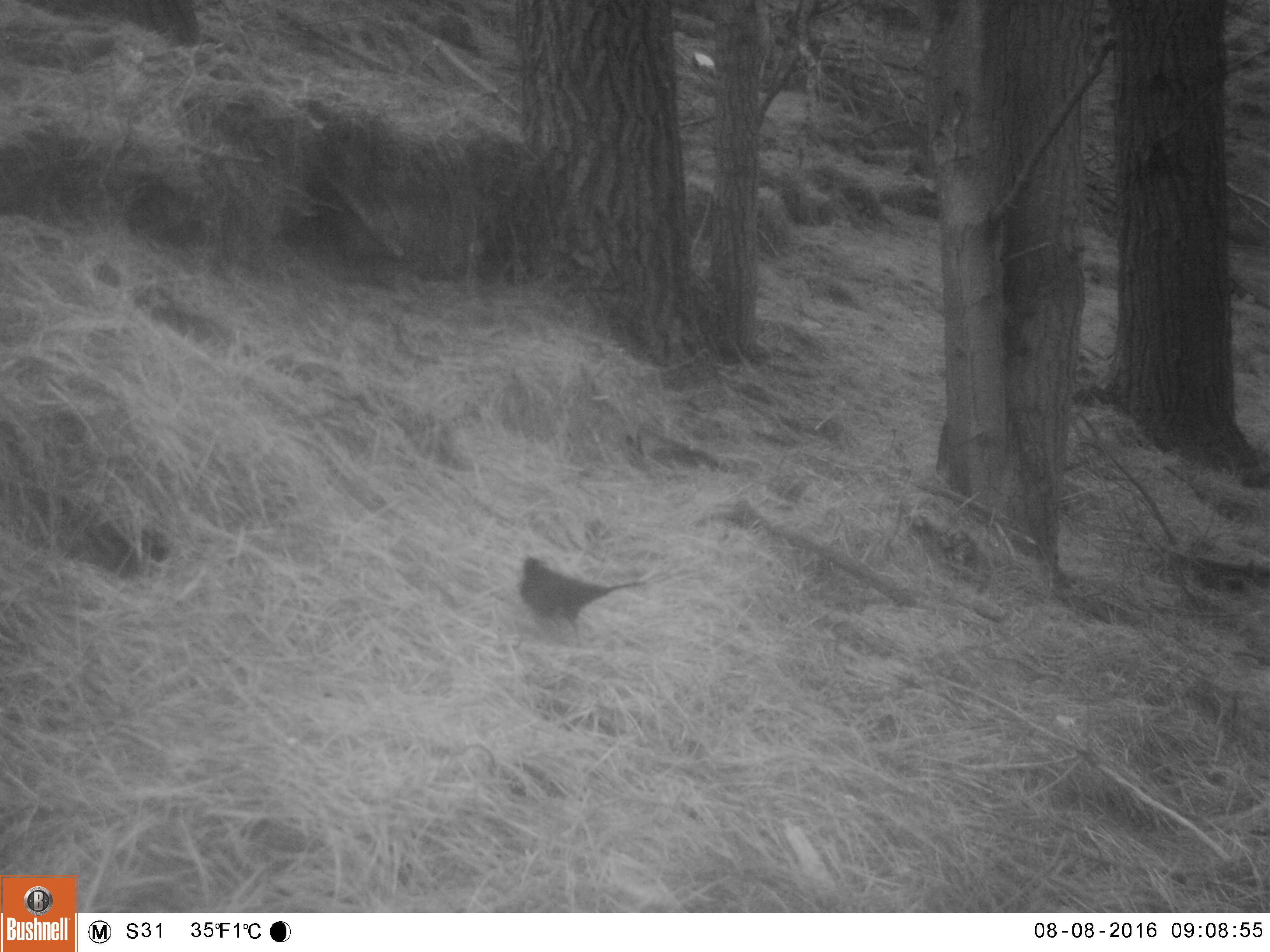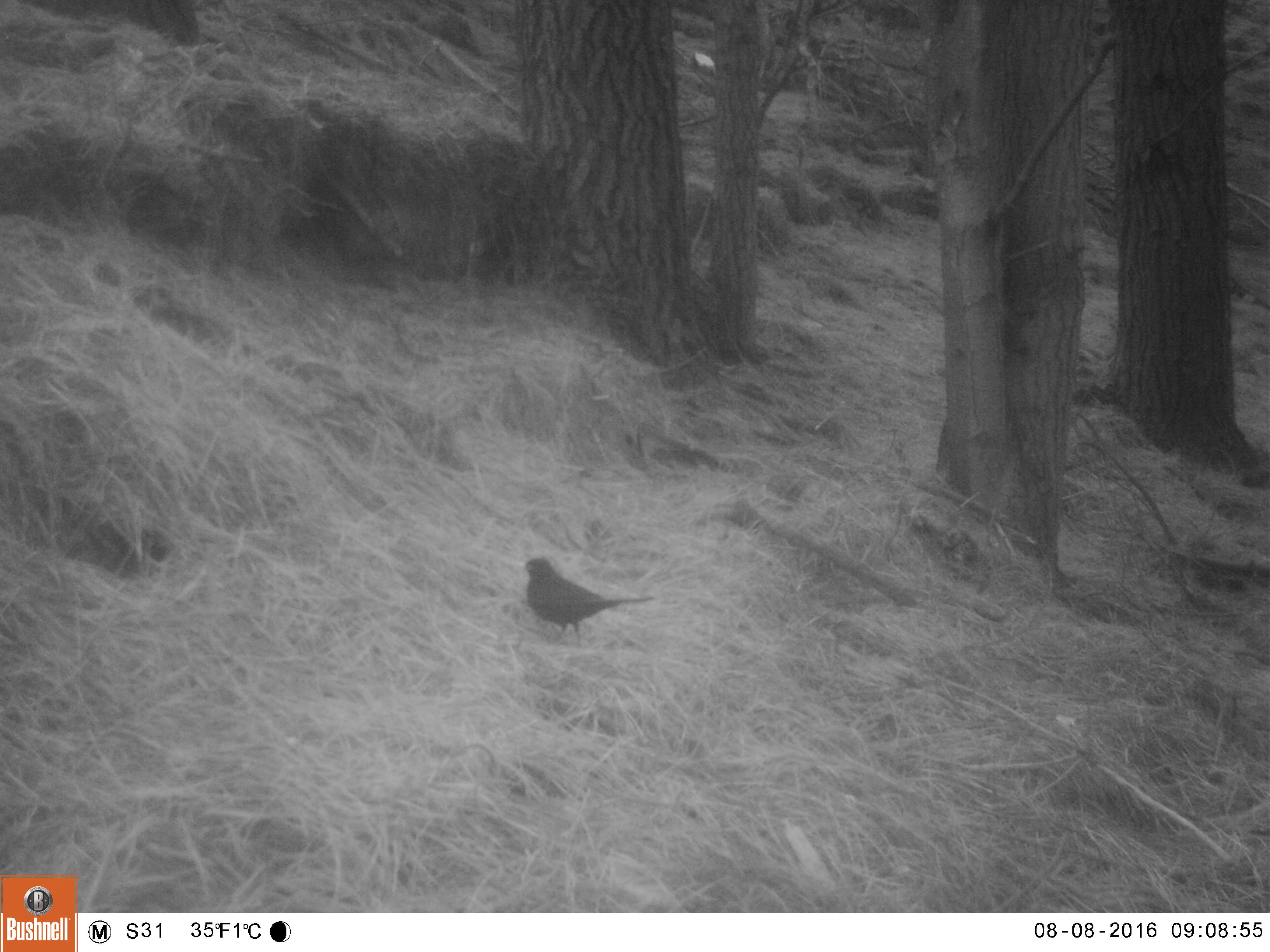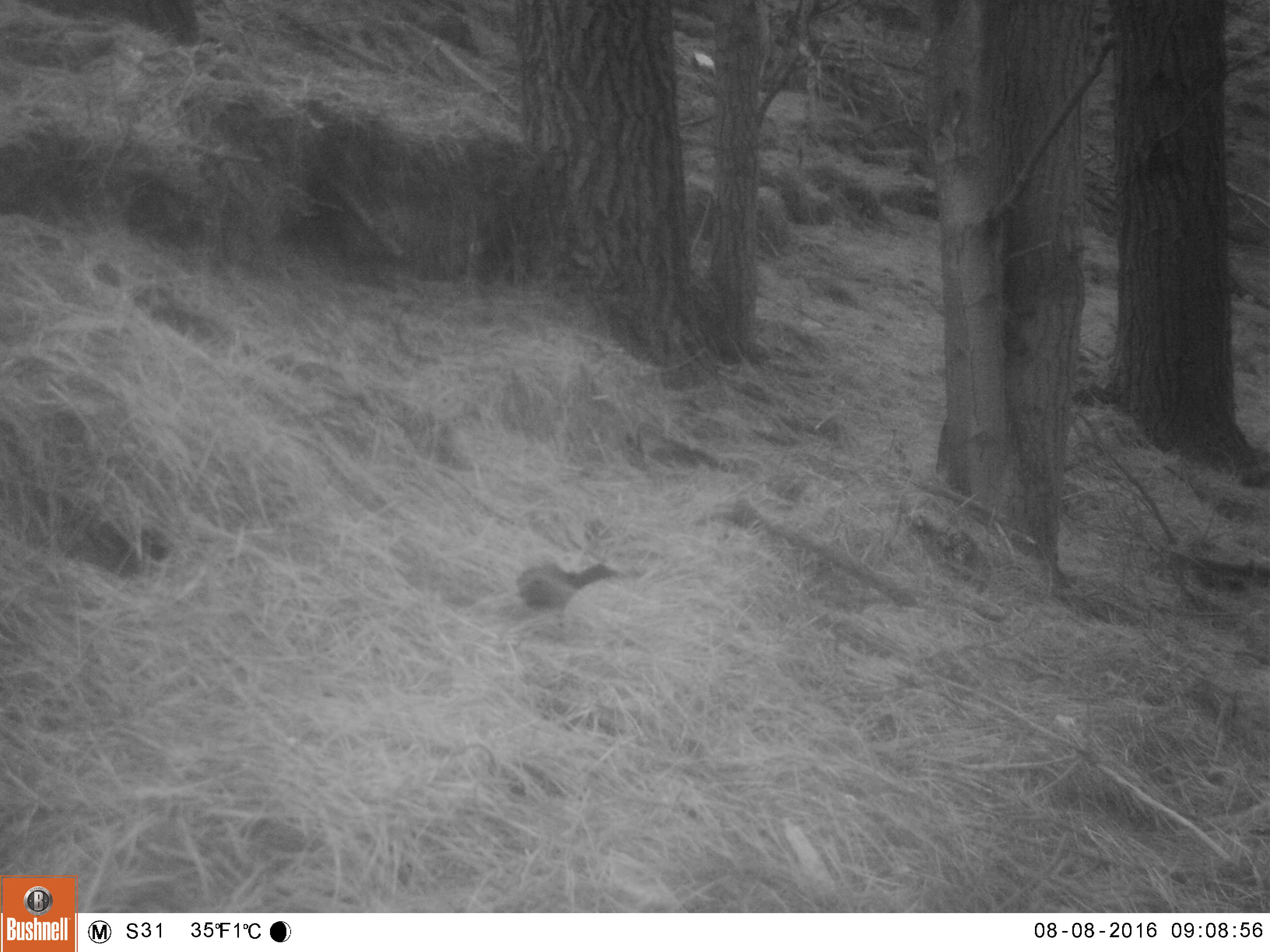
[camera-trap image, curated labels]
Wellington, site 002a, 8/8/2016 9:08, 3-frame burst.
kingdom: Animalia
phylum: Chordata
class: Aves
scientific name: Aves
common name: bird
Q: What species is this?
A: Bird (Aves).